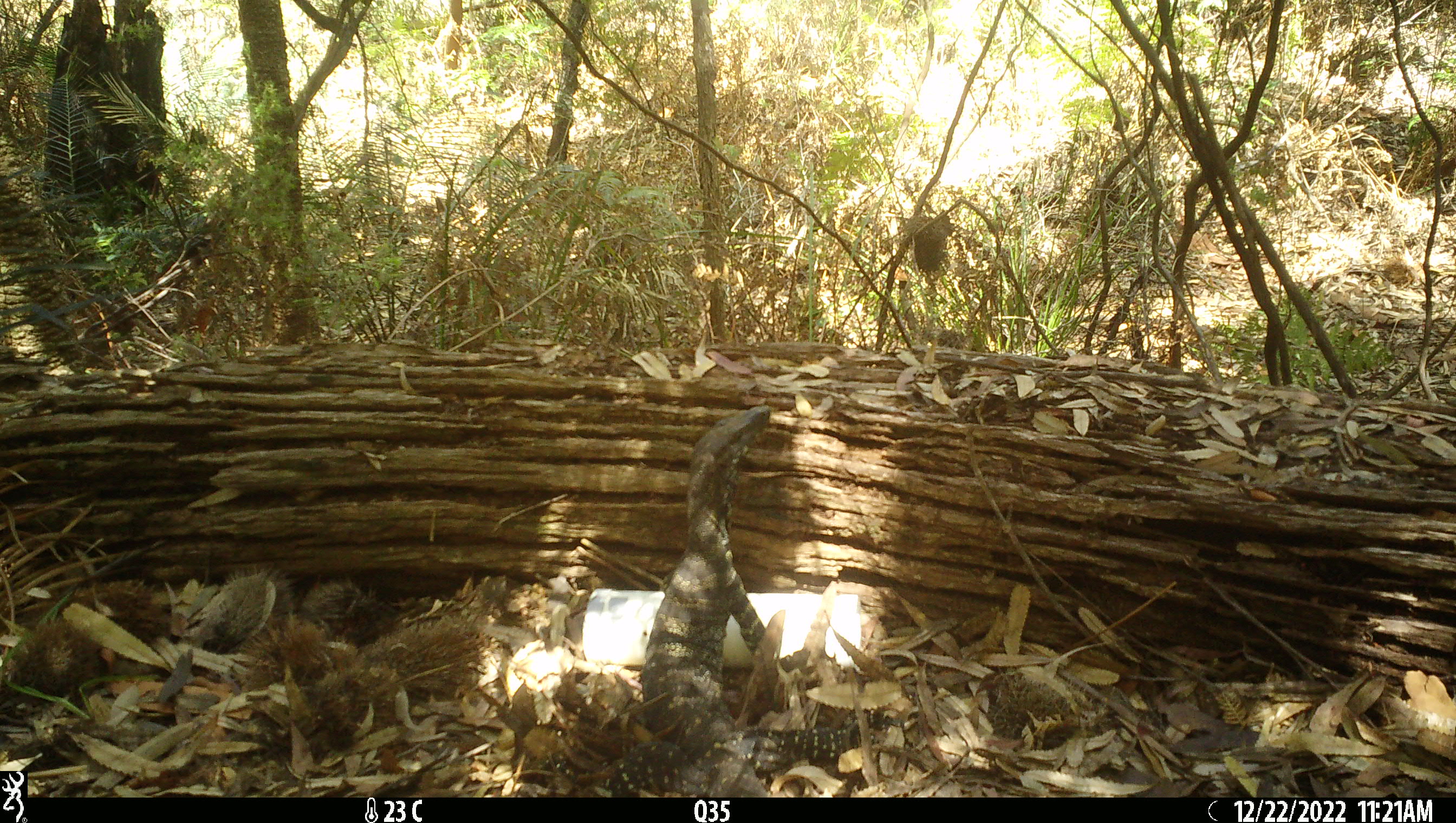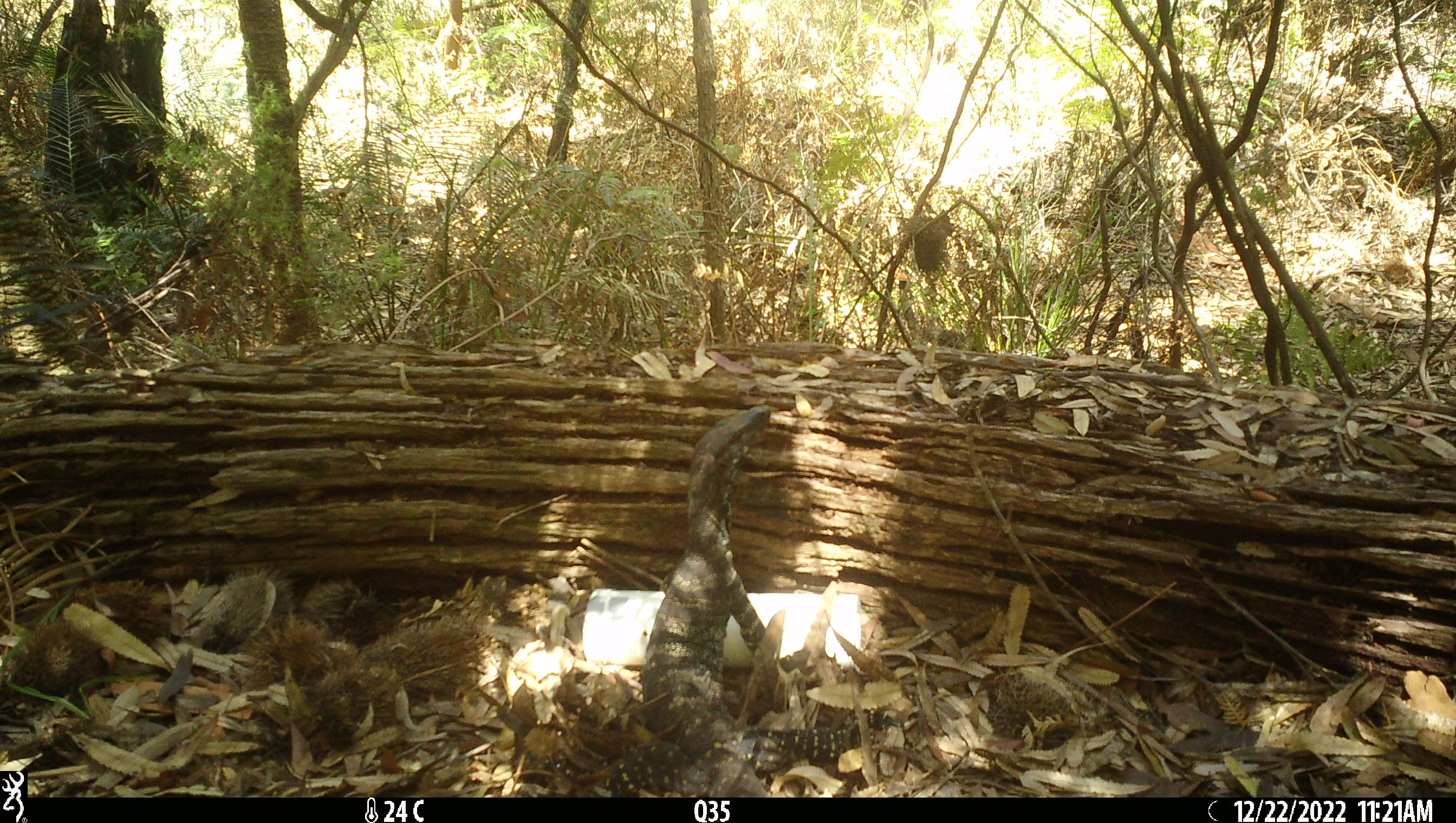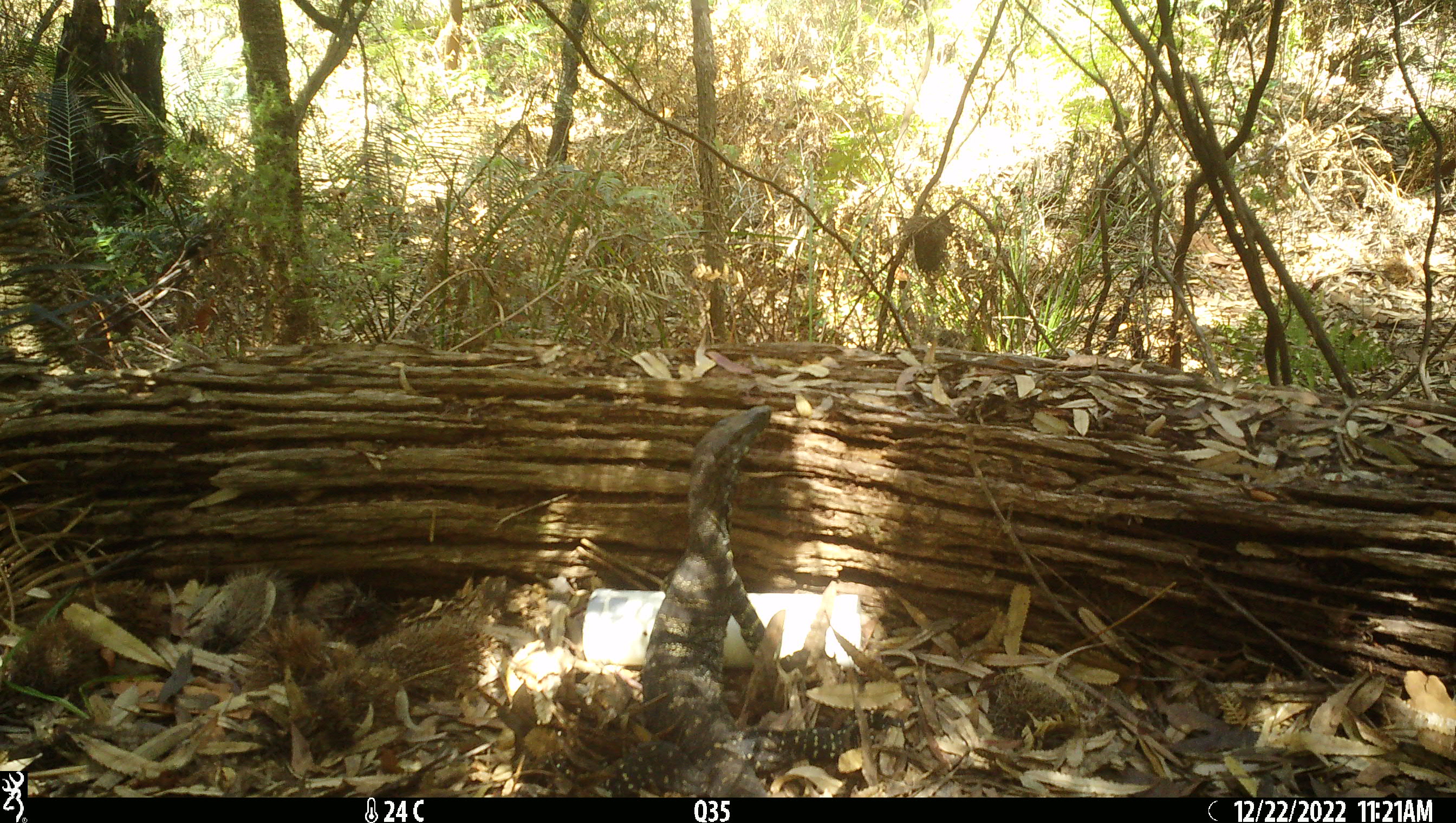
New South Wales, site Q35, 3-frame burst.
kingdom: Animalia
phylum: Chordata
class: Reptilia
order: Squamata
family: Varanidae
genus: Varanus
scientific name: Varanus varius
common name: lace monitor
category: goanna